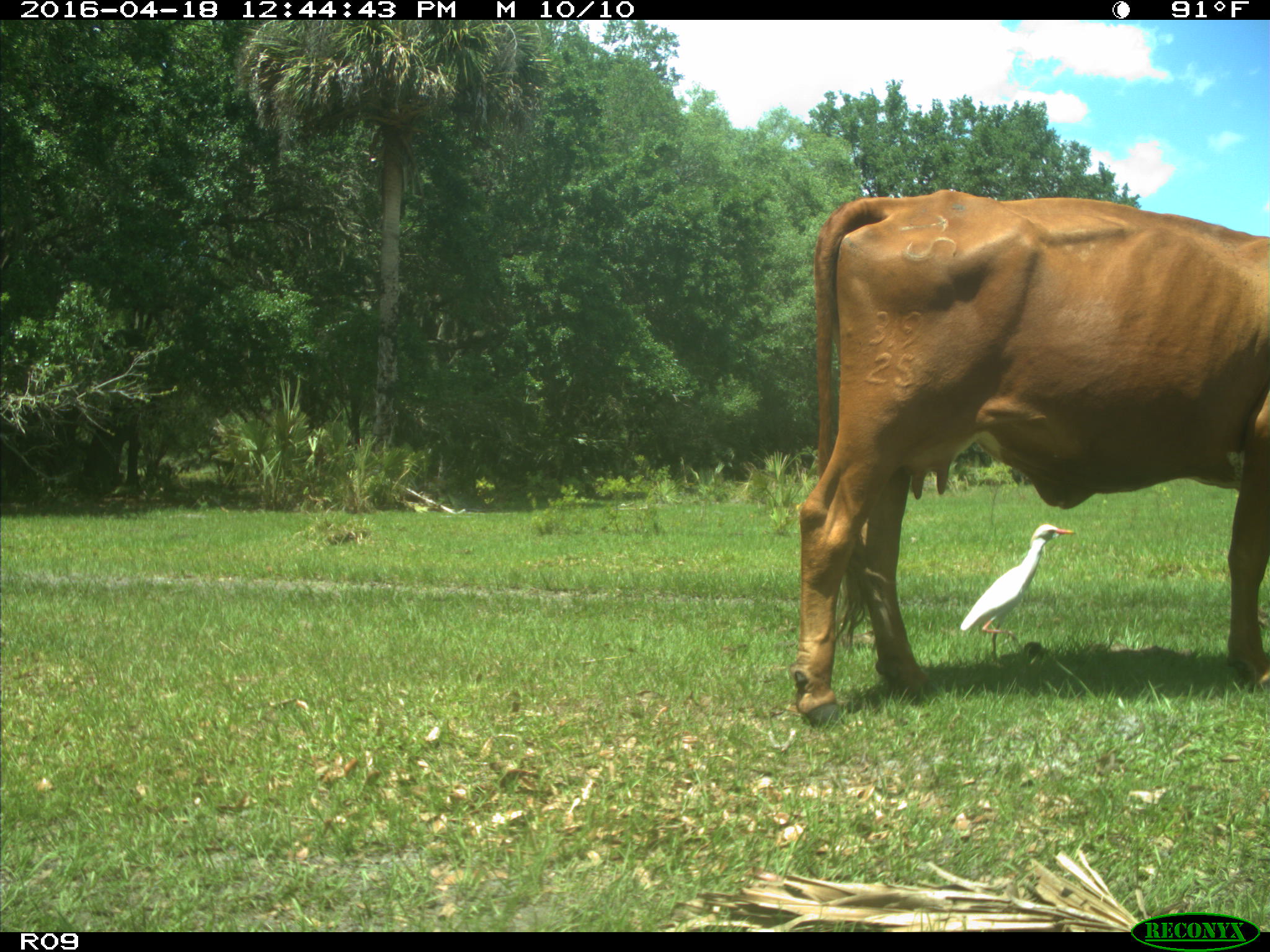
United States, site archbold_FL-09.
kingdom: Animalia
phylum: Chordata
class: Mammalia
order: Artiodactyla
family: Bovidae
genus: Bos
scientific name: Bos taurus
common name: domestic cow